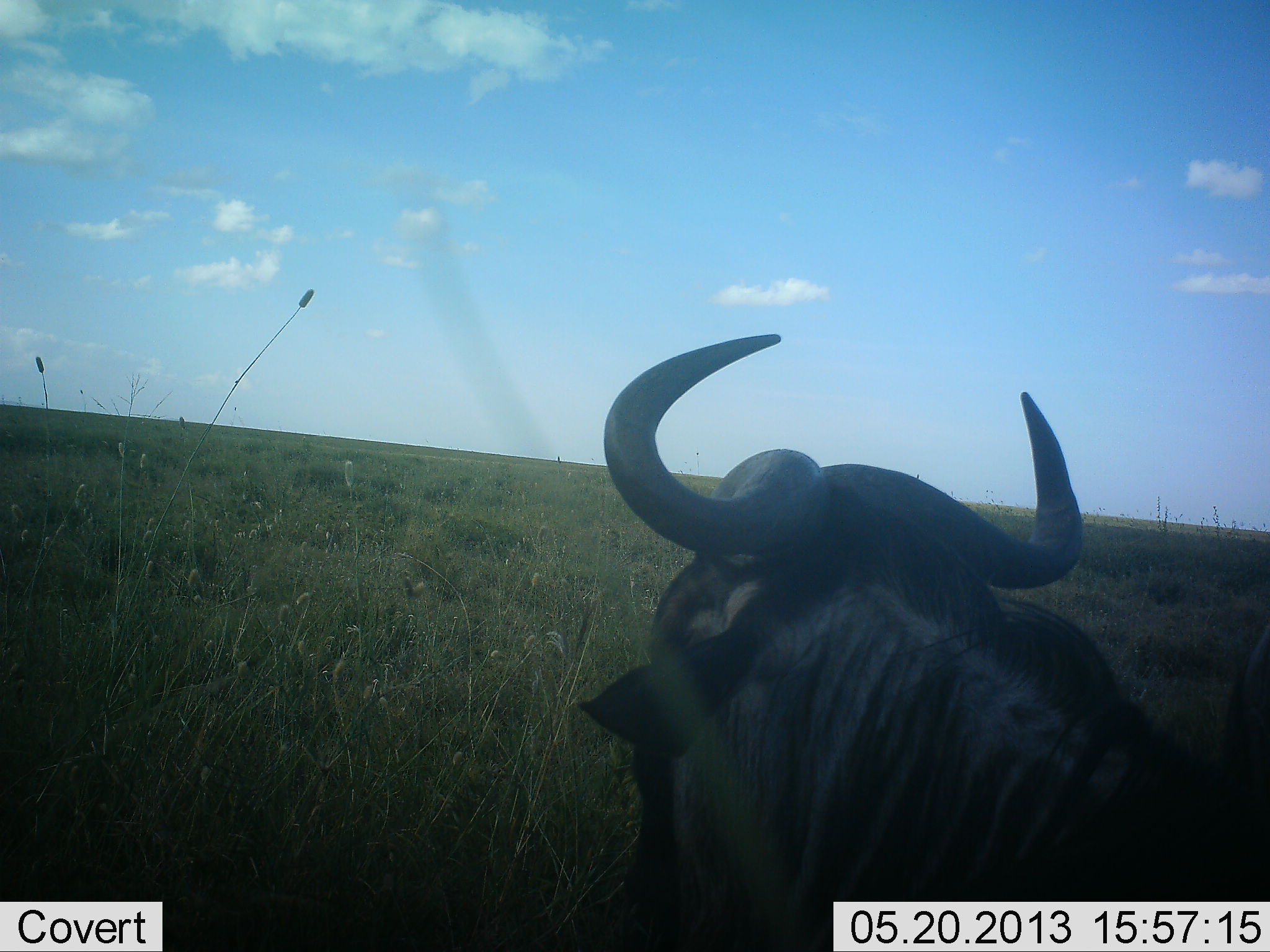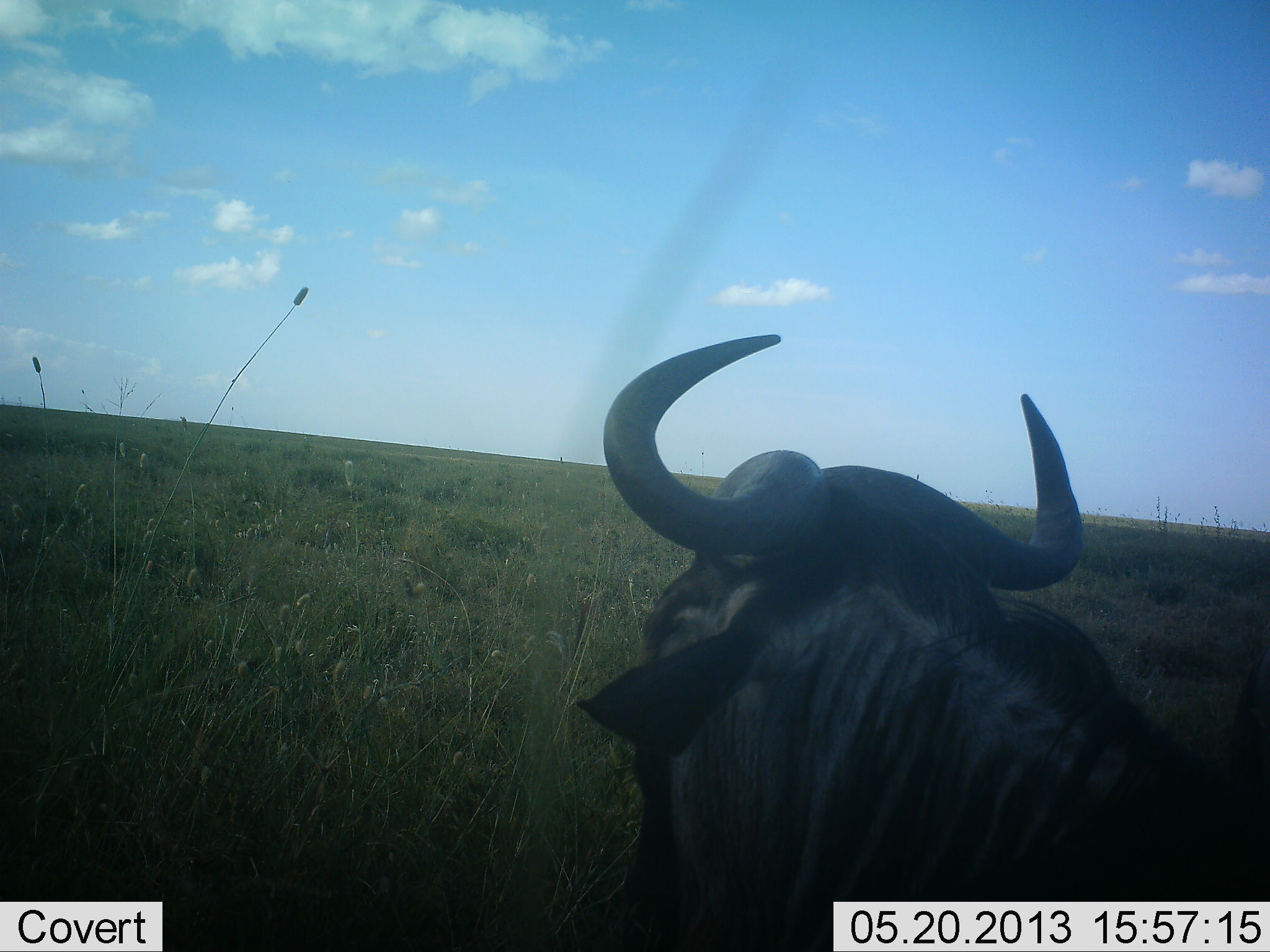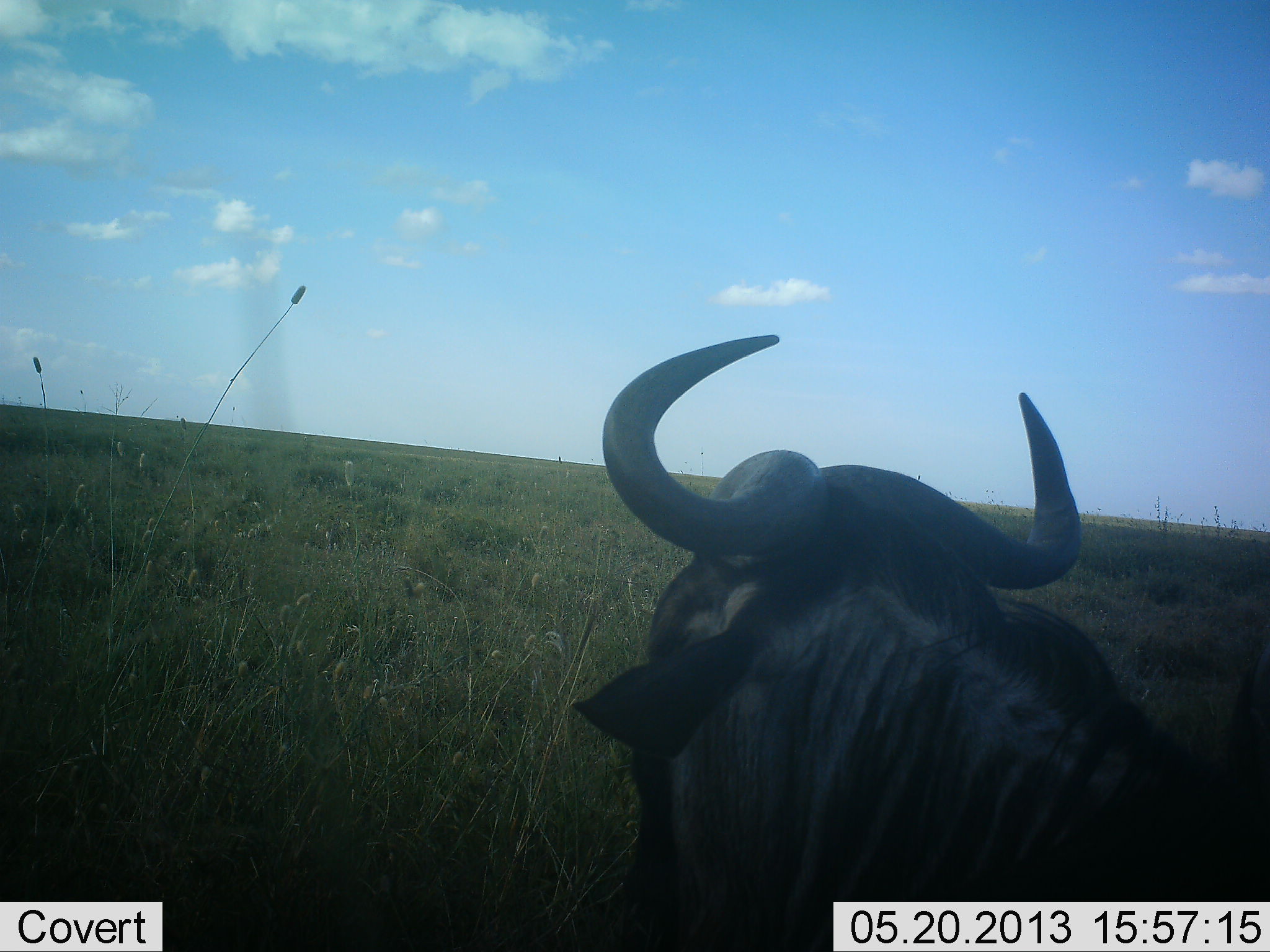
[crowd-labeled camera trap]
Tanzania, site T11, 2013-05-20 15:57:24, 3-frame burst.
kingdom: Animalia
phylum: Chordata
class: Mammalia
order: Artiodactyla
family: Bovidae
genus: Connochaetes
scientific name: Connochaetes taurinus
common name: blue wildebeest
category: wildebeest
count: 1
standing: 67%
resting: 38%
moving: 5%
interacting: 0%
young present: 0%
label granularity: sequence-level